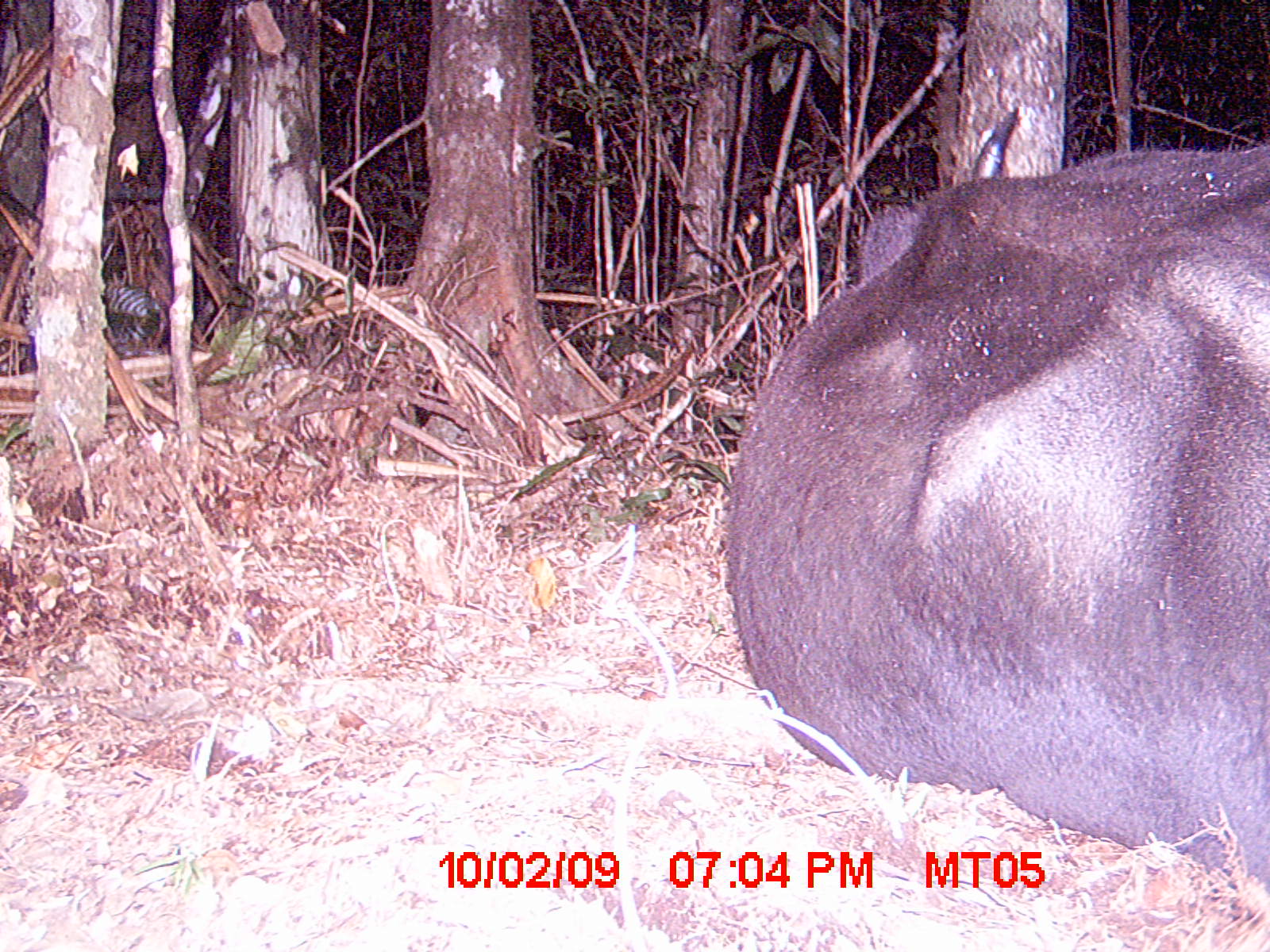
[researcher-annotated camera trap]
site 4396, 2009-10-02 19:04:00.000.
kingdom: Animalia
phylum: Chordata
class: Mammalia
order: Artiodactyla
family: Bovidae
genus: Bos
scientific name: Bos taurus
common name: domestic cattle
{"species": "Bos taurus (domestic cattle)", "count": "1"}